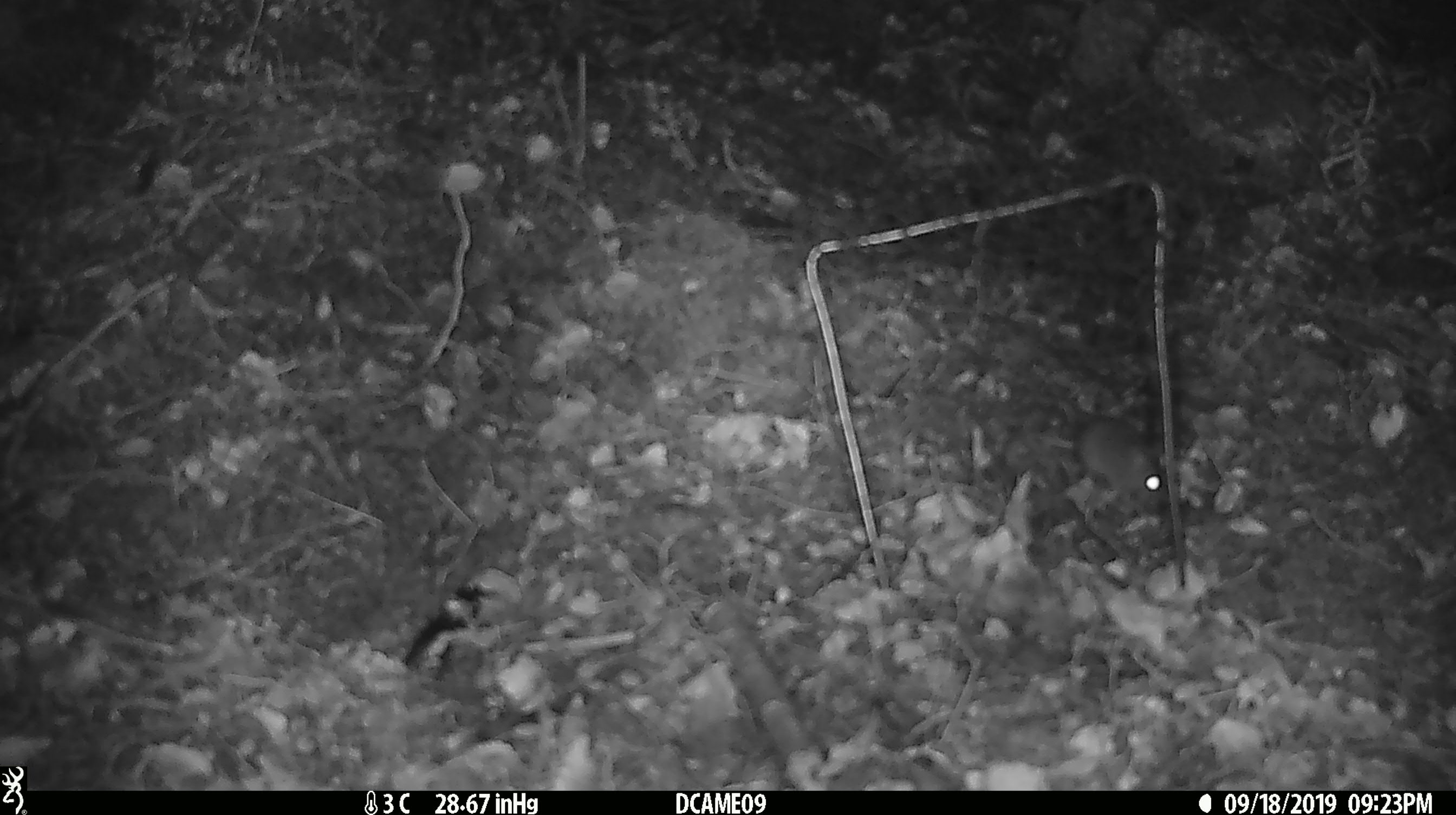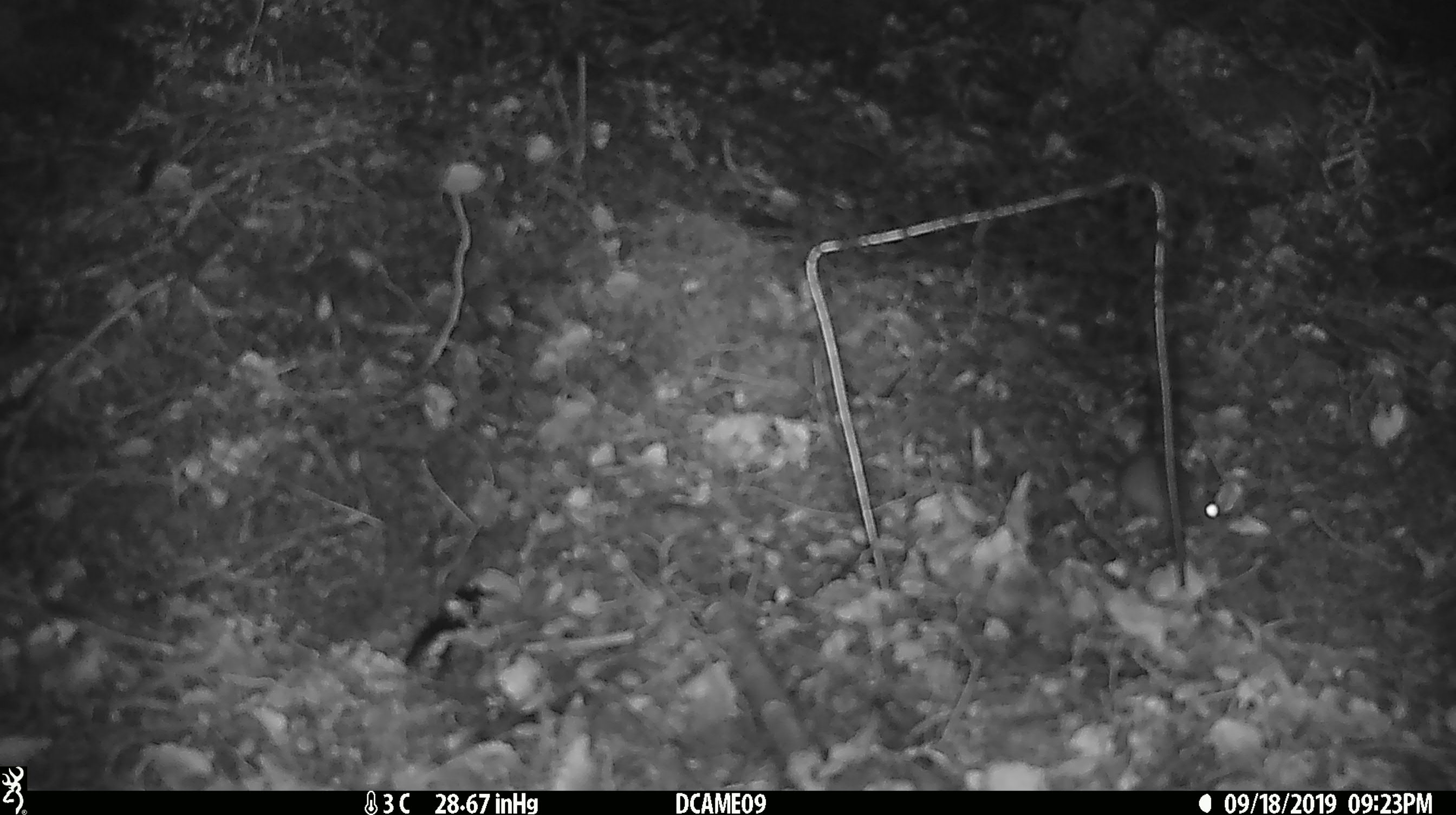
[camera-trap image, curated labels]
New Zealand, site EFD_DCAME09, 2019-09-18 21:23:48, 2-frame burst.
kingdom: Animalia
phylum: Chordata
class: Mammalia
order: Rodentia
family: Muridae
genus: Mus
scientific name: Mus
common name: mouse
Mouse (Mus).